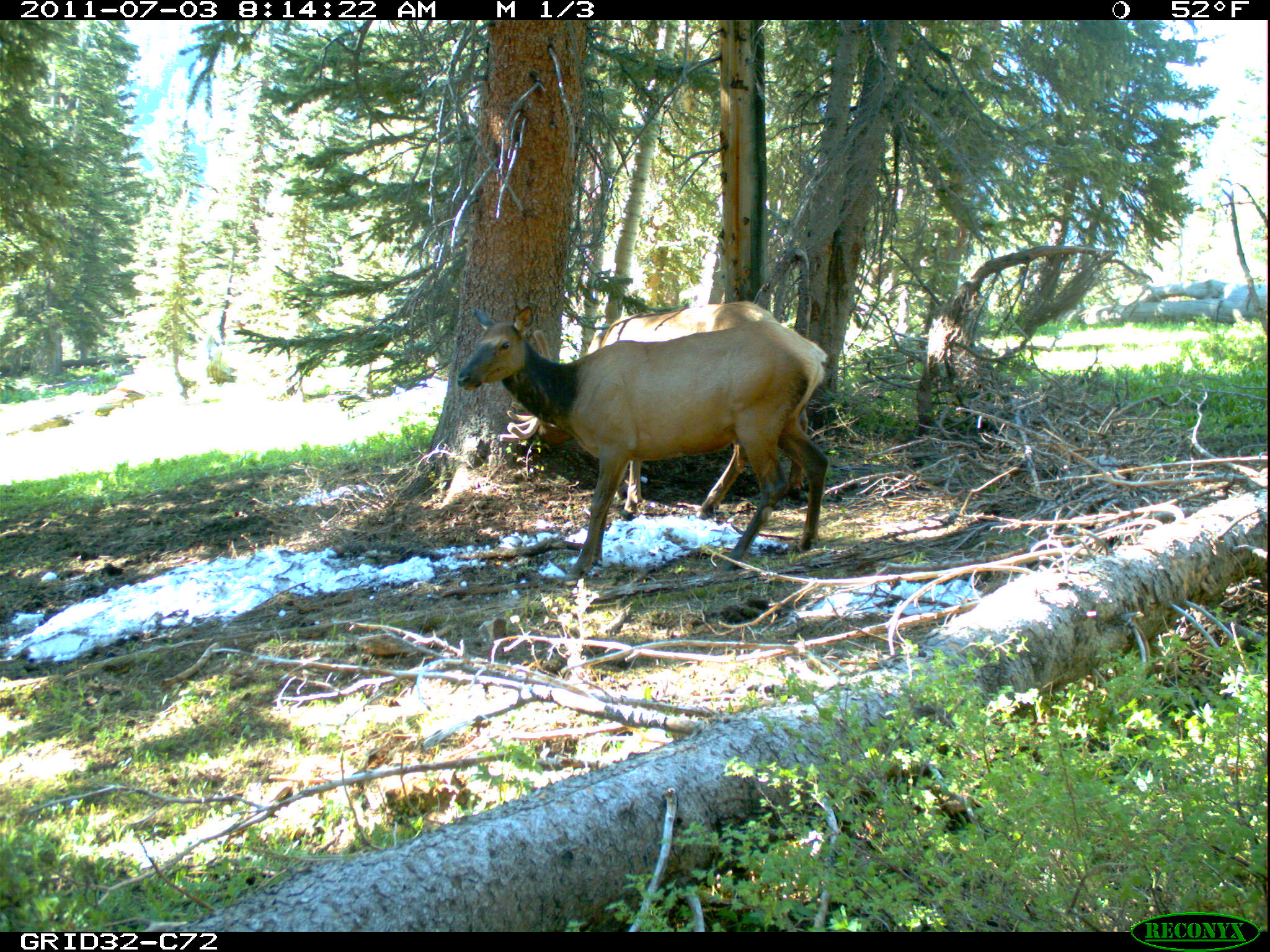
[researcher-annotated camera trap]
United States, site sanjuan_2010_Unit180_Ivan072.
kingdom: Animalia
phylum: Chordata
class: Mammalia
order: Artiodactyla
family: Cervidae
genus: Cervus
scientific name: Cervus elaphus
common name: red deer